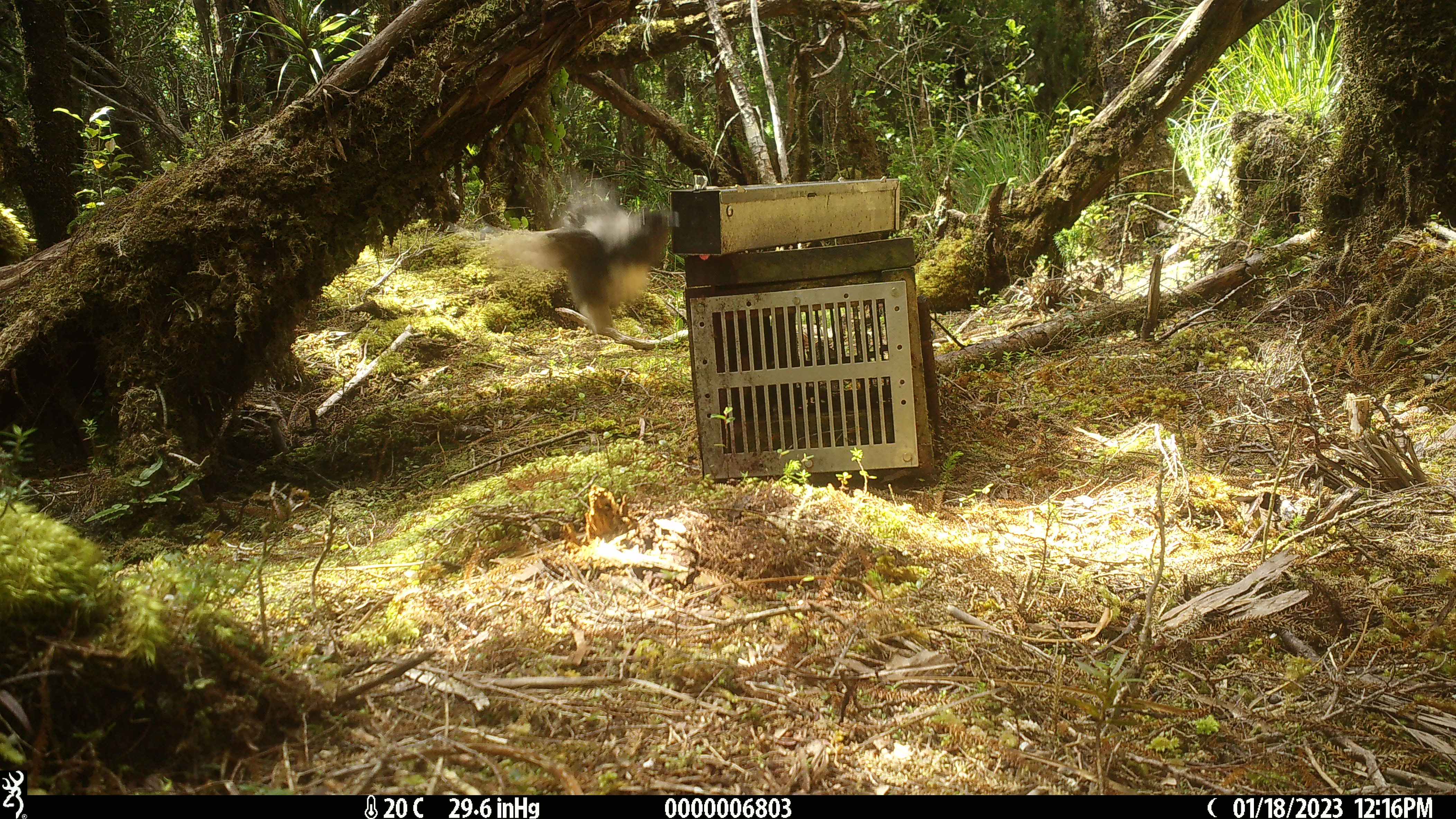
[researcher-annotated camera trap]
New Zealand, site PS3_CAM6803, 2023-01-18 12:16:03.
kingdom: Animalia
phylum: Chordata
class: Aves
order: Passeriformes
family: Petroicidae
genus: Petroica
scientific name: Petroica australis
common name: new zealand robin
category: robin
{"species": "robin (new zealand robin) (Petroica australis)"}